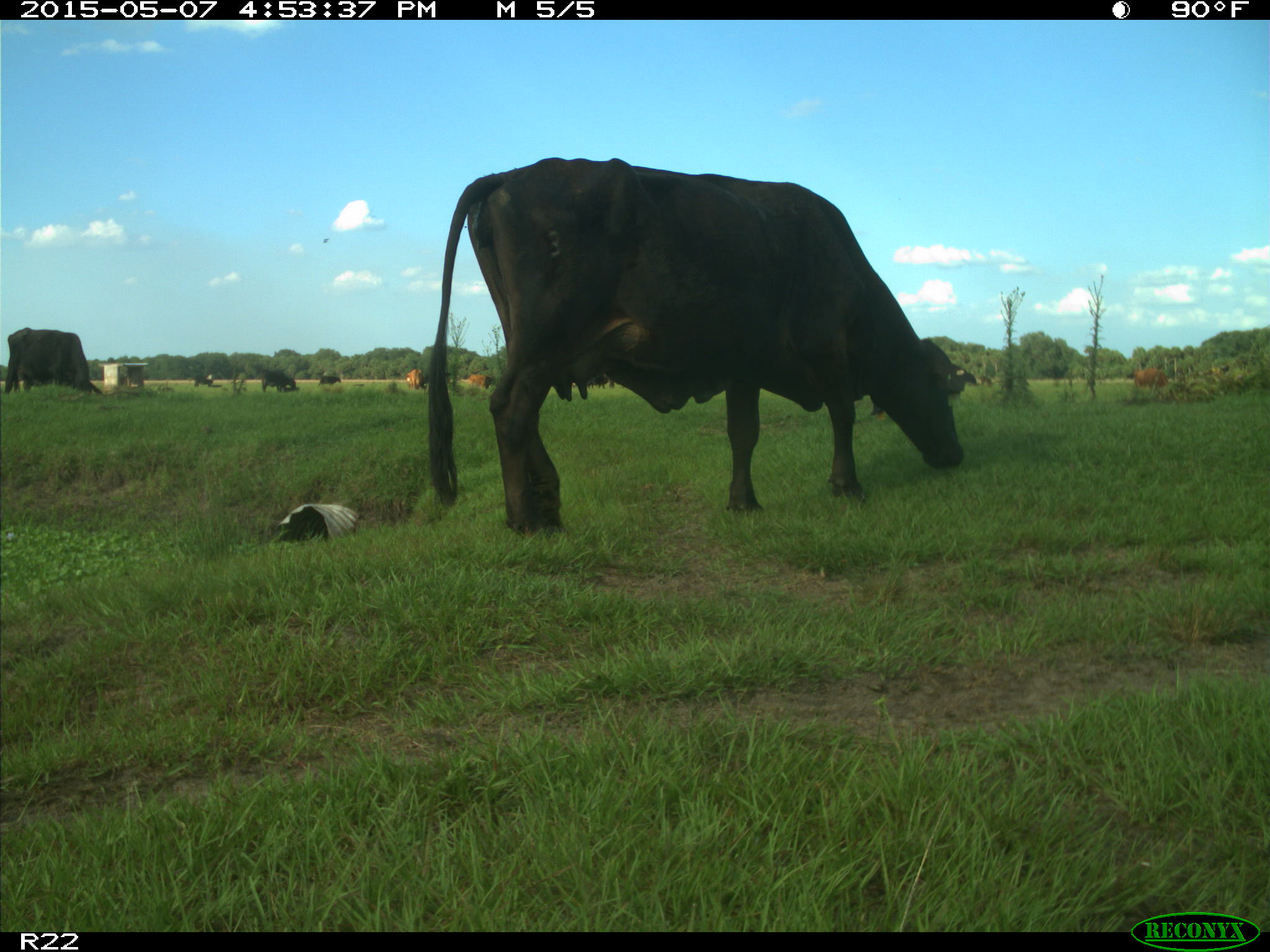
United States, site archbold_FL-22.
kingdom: Animalia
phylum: Chordata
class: Mammalia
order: Artiodactyla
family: Bovidae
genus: Bos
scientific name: Bos taurus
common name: domestic cow